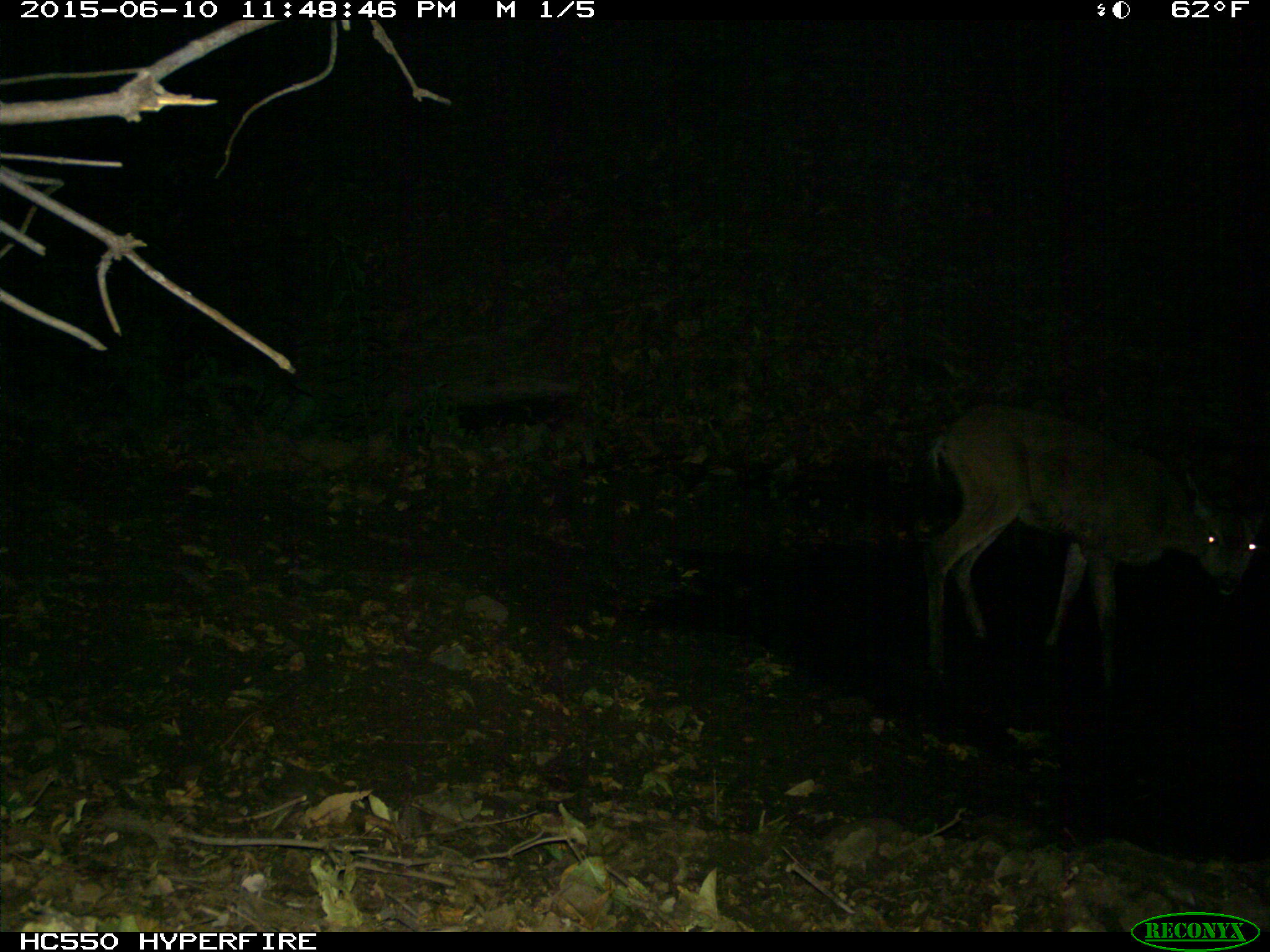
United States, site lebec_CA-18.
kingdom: Animalia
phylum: Chordata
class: Mammalia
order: Artiodactyla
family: Cervidae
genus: Odocoileus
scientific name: Odocoileus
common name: deer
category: unidentified deer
Unidentified deer (deer) (Odocoileus).